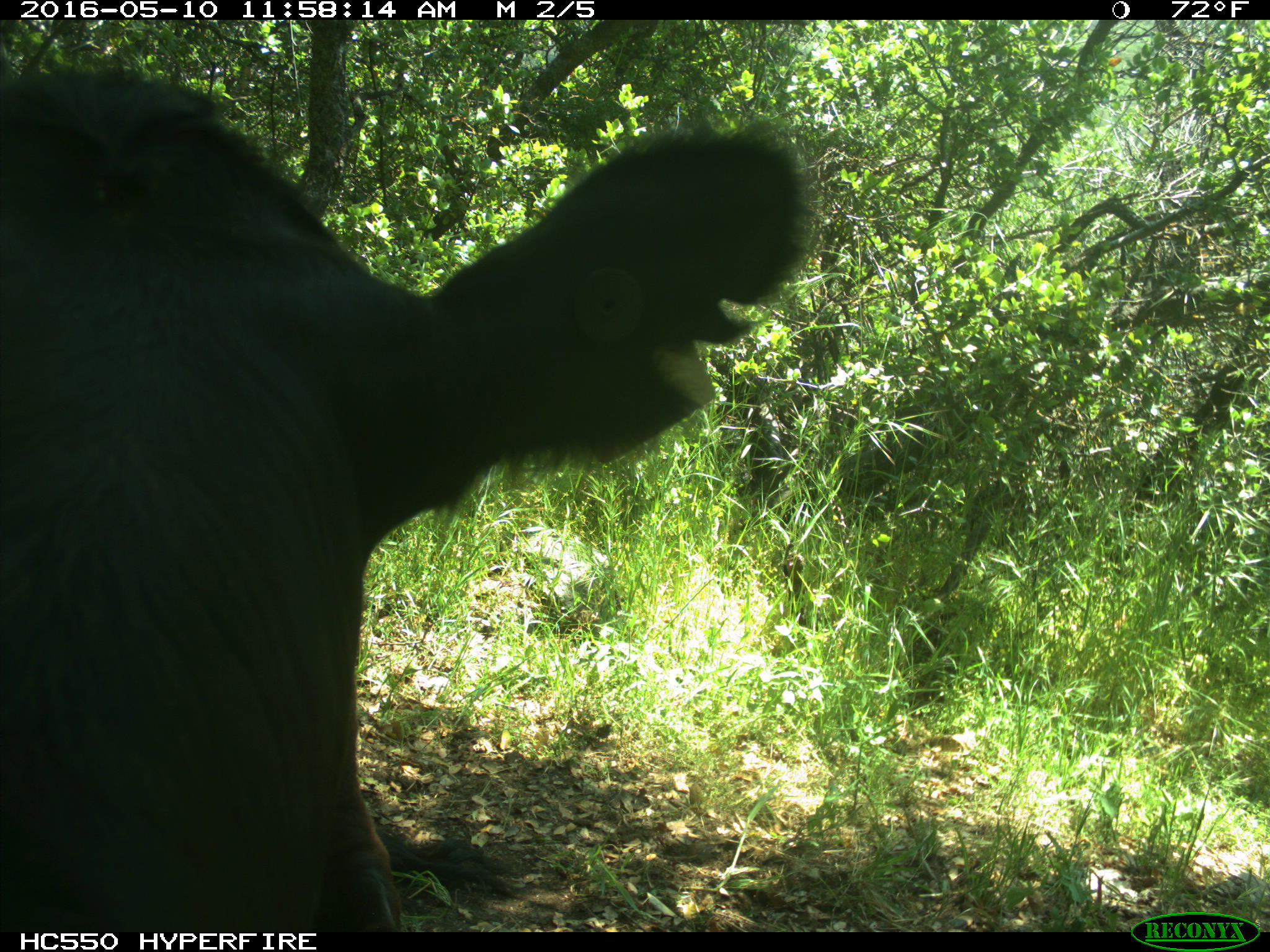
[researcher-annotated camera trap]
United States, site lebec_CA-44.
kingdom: Animalia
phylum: Chordata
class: Mammalia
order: Artiodactyla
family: Bovidae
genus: Bos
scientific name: Bos taurus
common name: domestic cow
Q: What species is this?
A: Bos taurus (domestic cow).